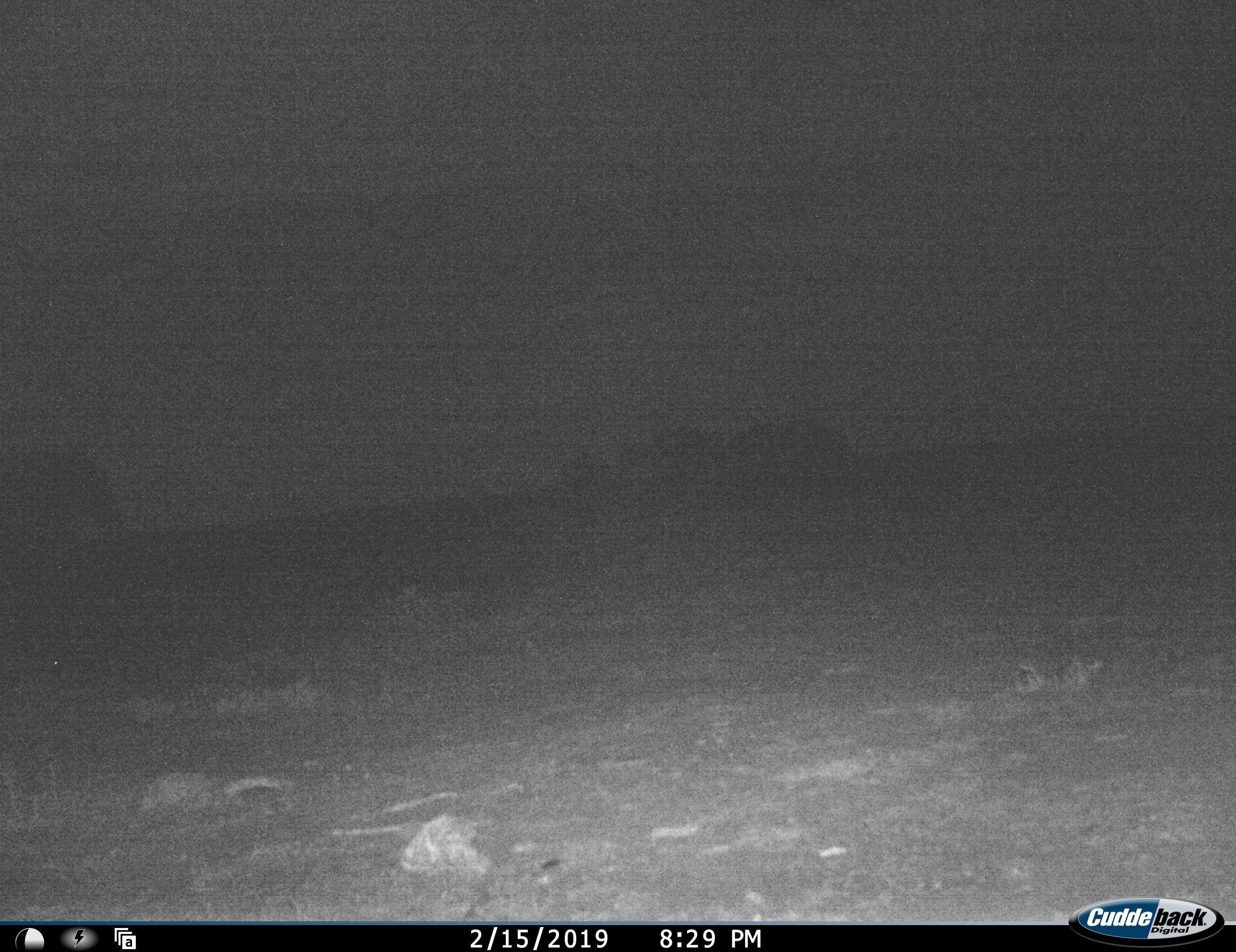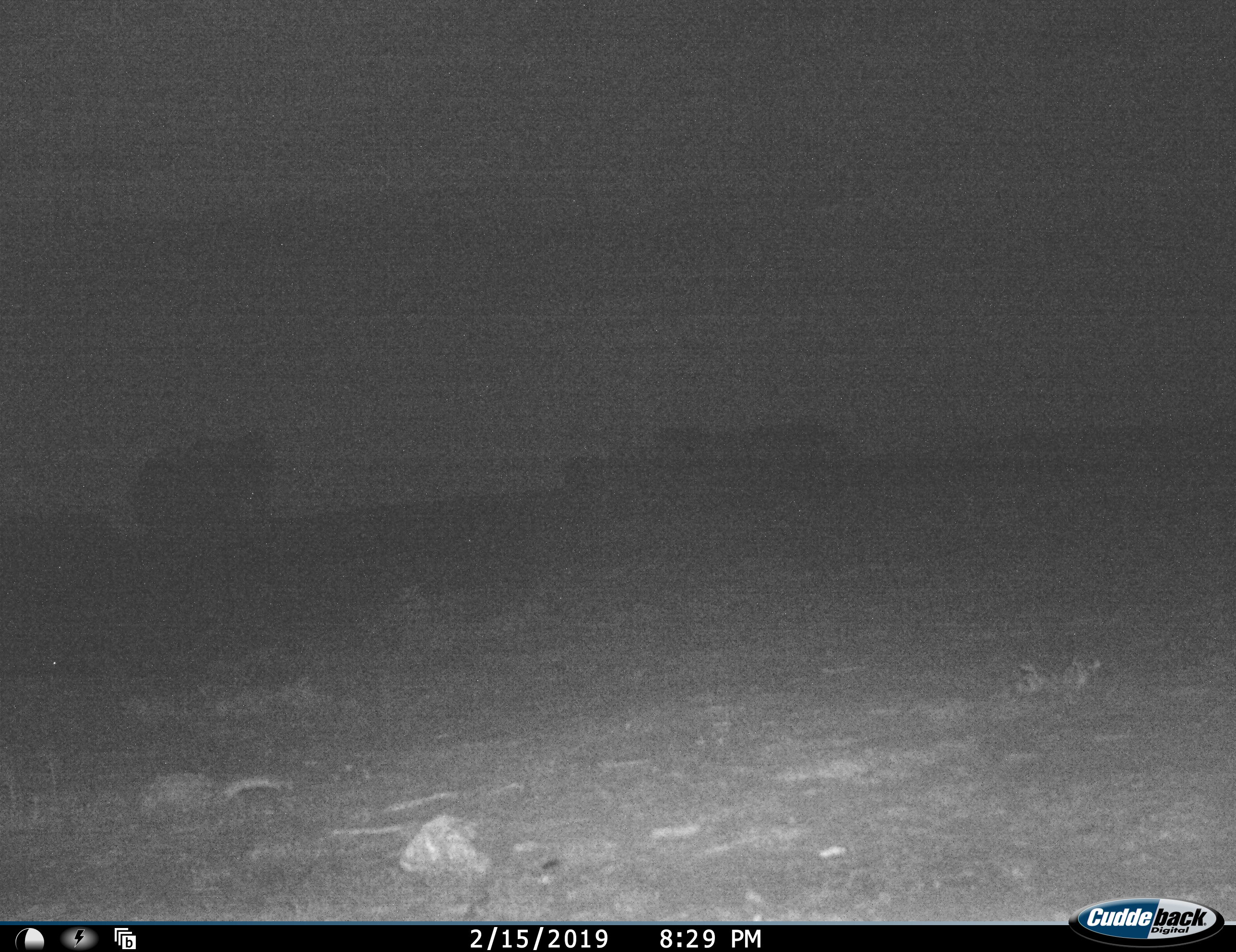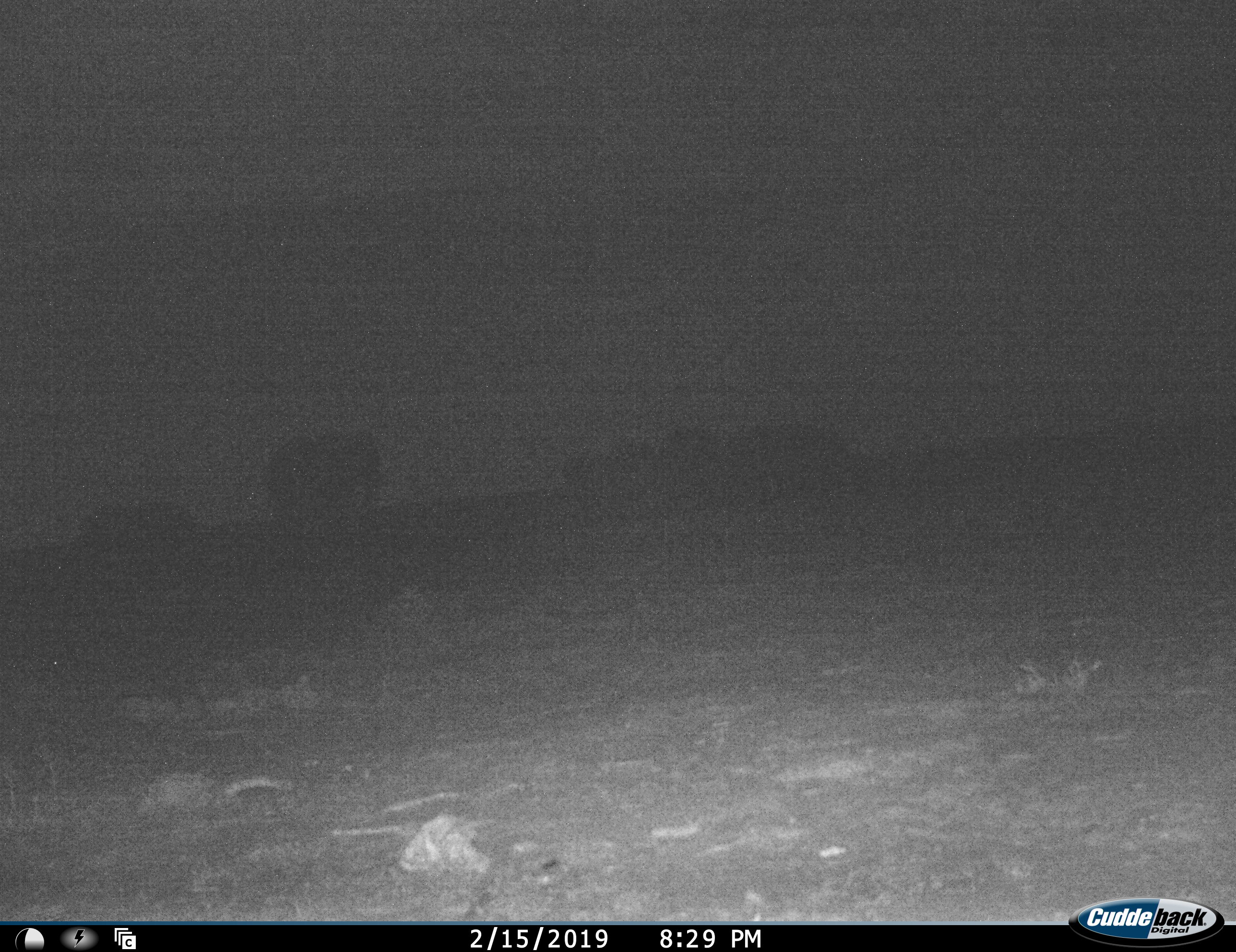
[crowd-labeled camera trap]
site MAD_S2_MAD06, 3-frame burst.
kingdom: Animalia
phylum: Chordata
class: Mammalia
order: Proboscidea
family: Elephantidae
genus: Loxodonta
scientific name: Loxodonta africana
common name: african bush elephant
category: elephant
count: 2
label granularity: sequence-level